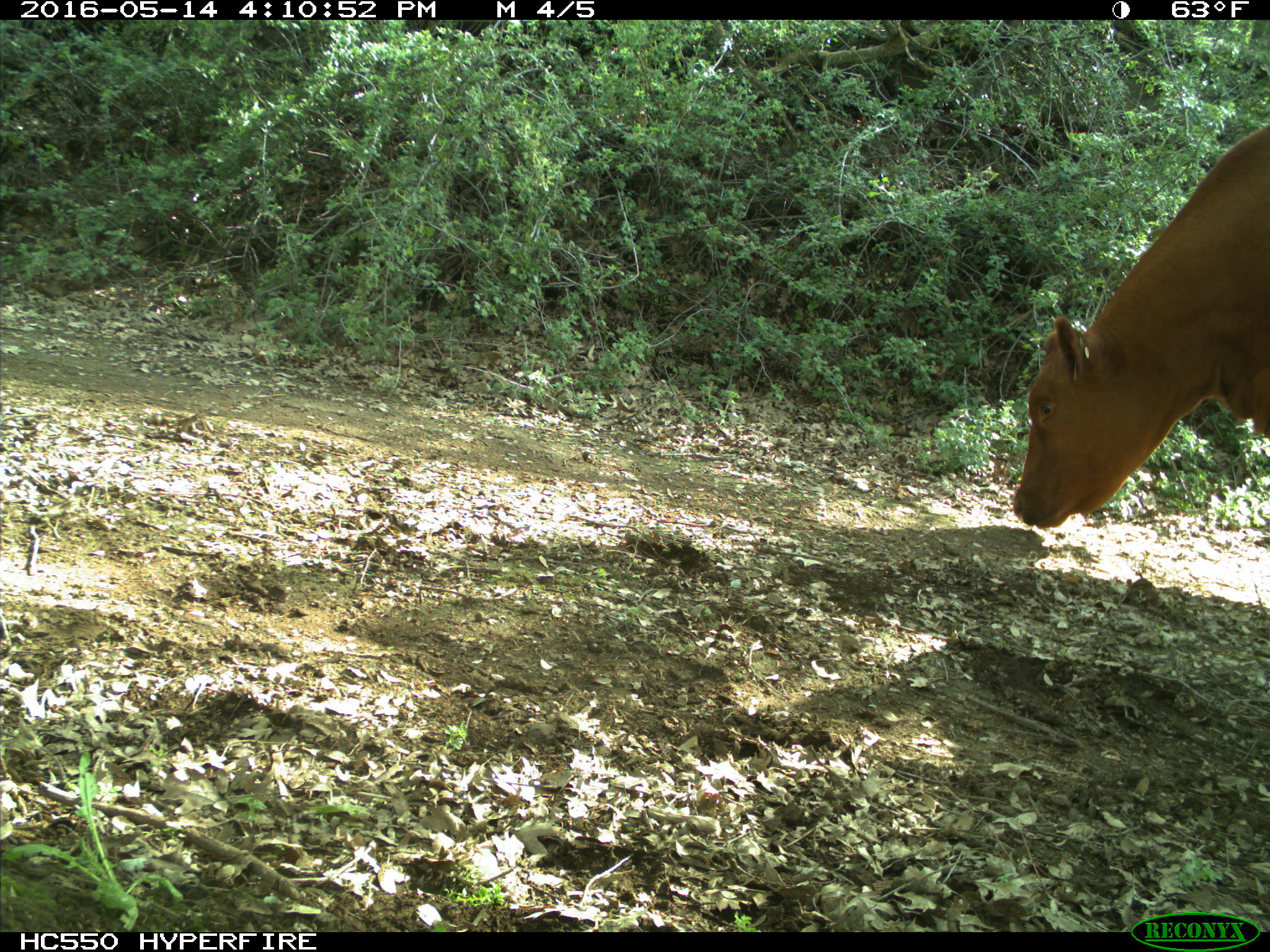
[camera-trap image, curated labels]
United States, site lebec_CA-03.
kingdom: Animalia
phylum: Chordata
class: Mammalia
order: Artiodactyla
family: Bovidae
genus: Bos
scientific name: Bos taurus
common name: domestic cow